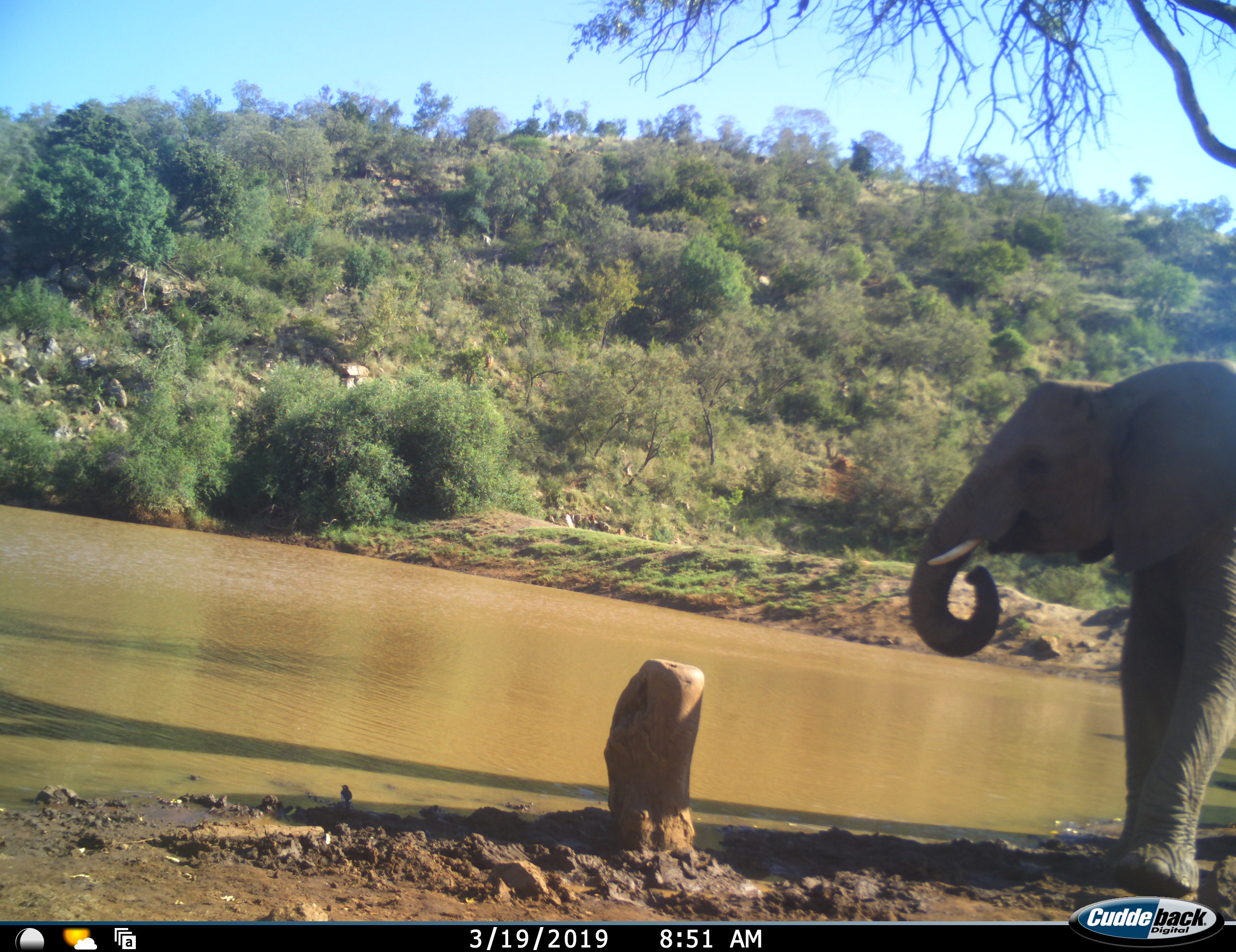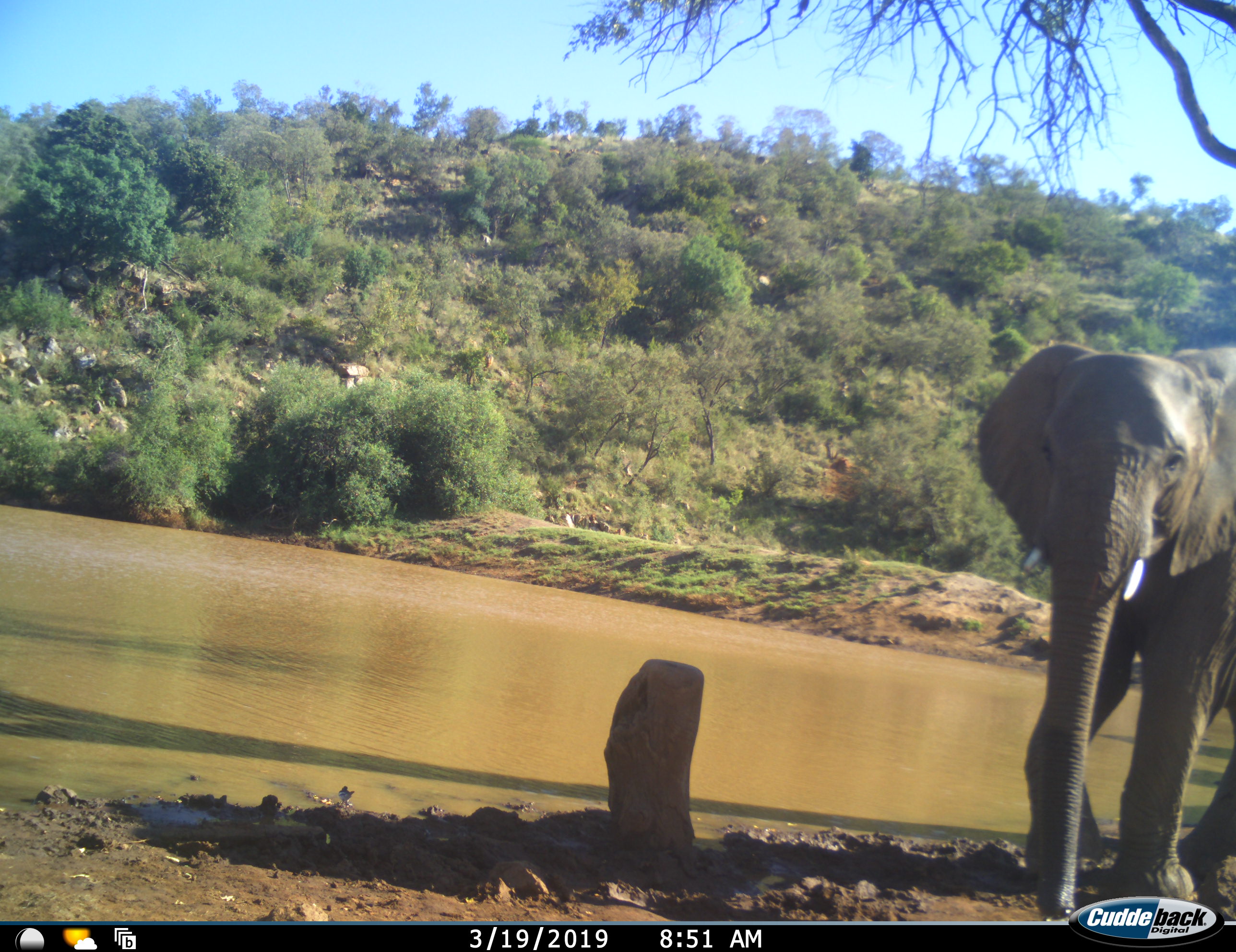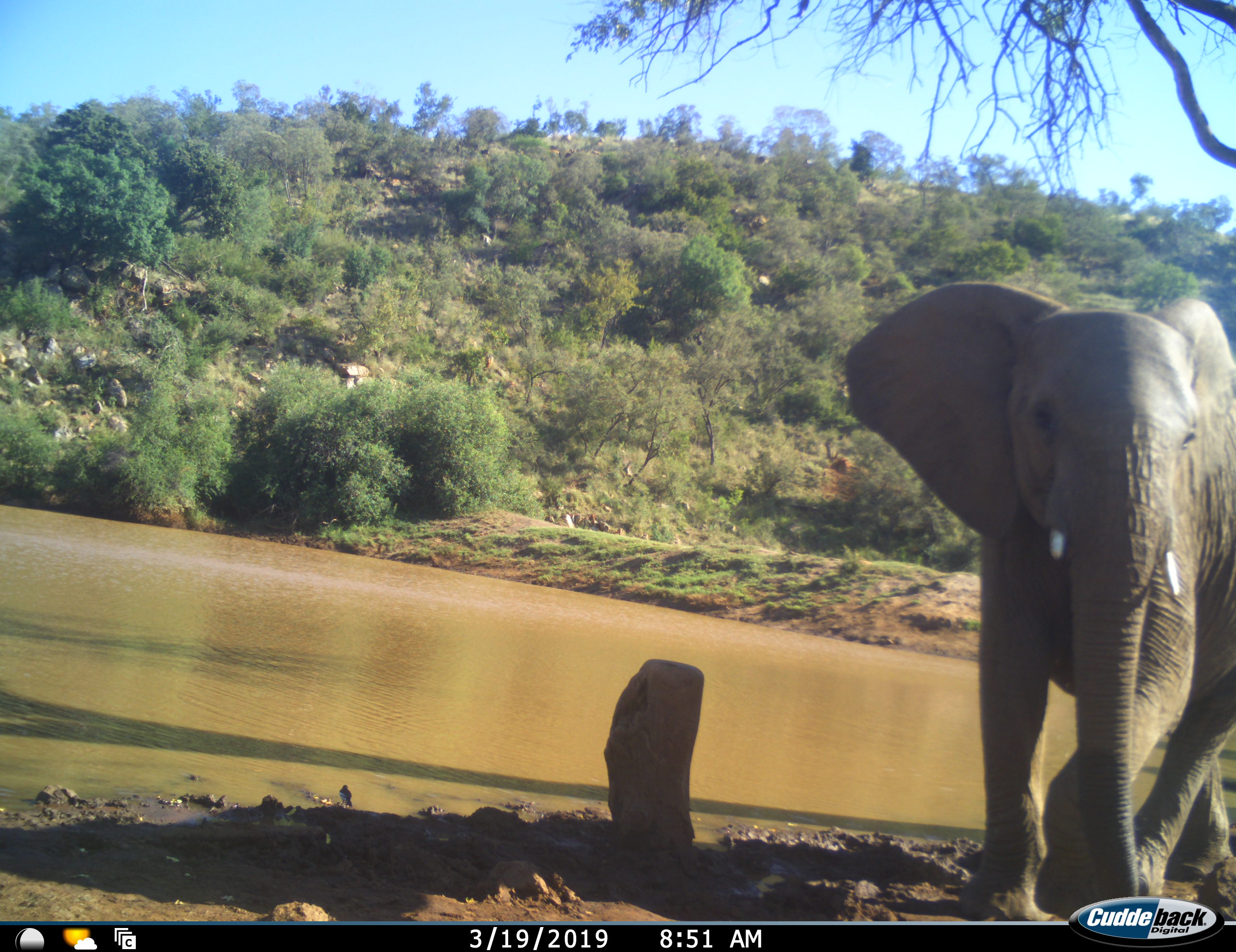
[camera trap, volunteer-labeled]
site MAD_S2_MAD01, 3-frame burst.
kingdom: Animalia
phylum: Chordata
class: Mammalia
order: Proboscidea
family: Elephantidae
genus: Loxodonta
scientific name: Loxodonta africana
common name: african bush elephant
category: elephant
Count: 1.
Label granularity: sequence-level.